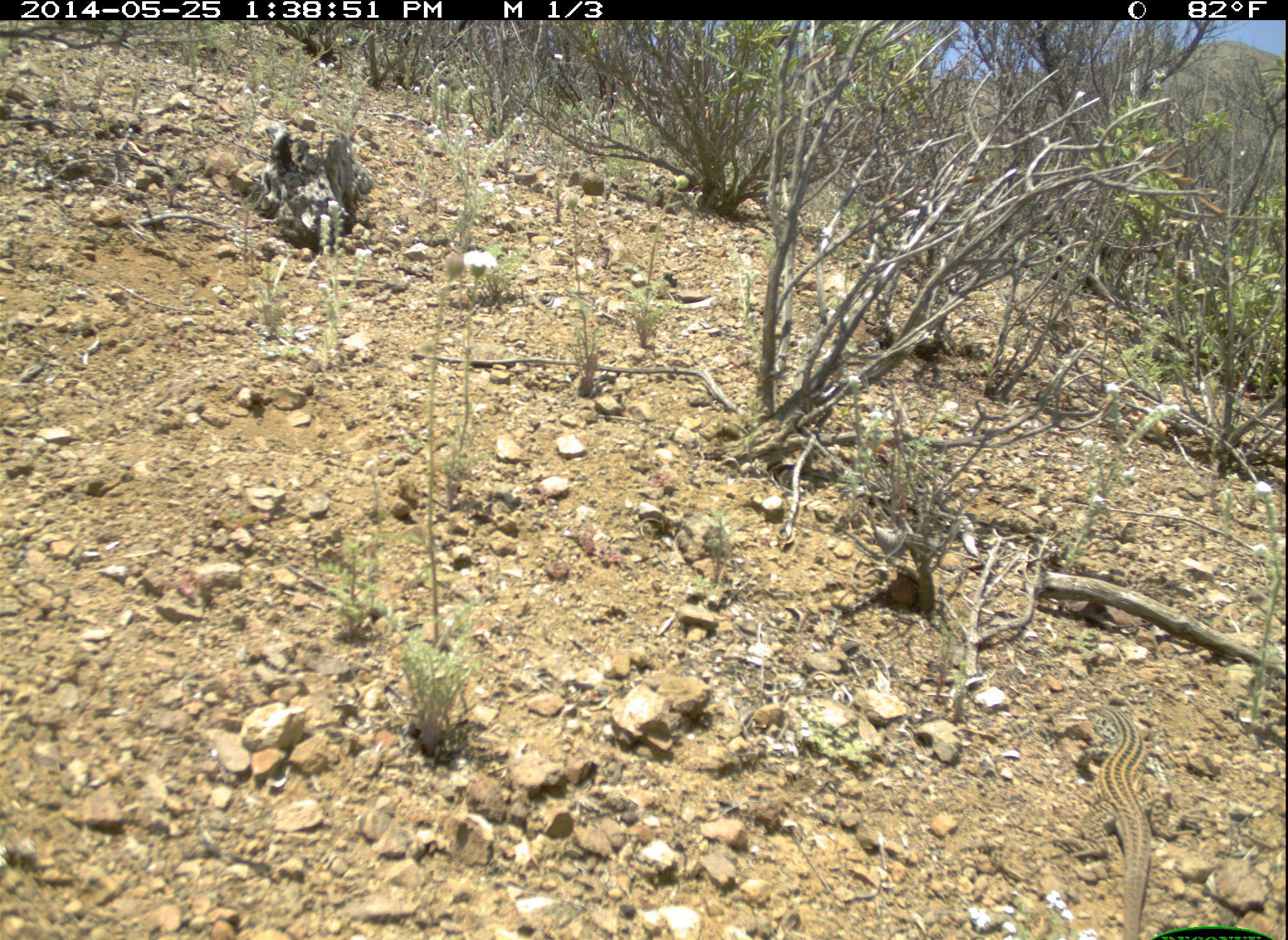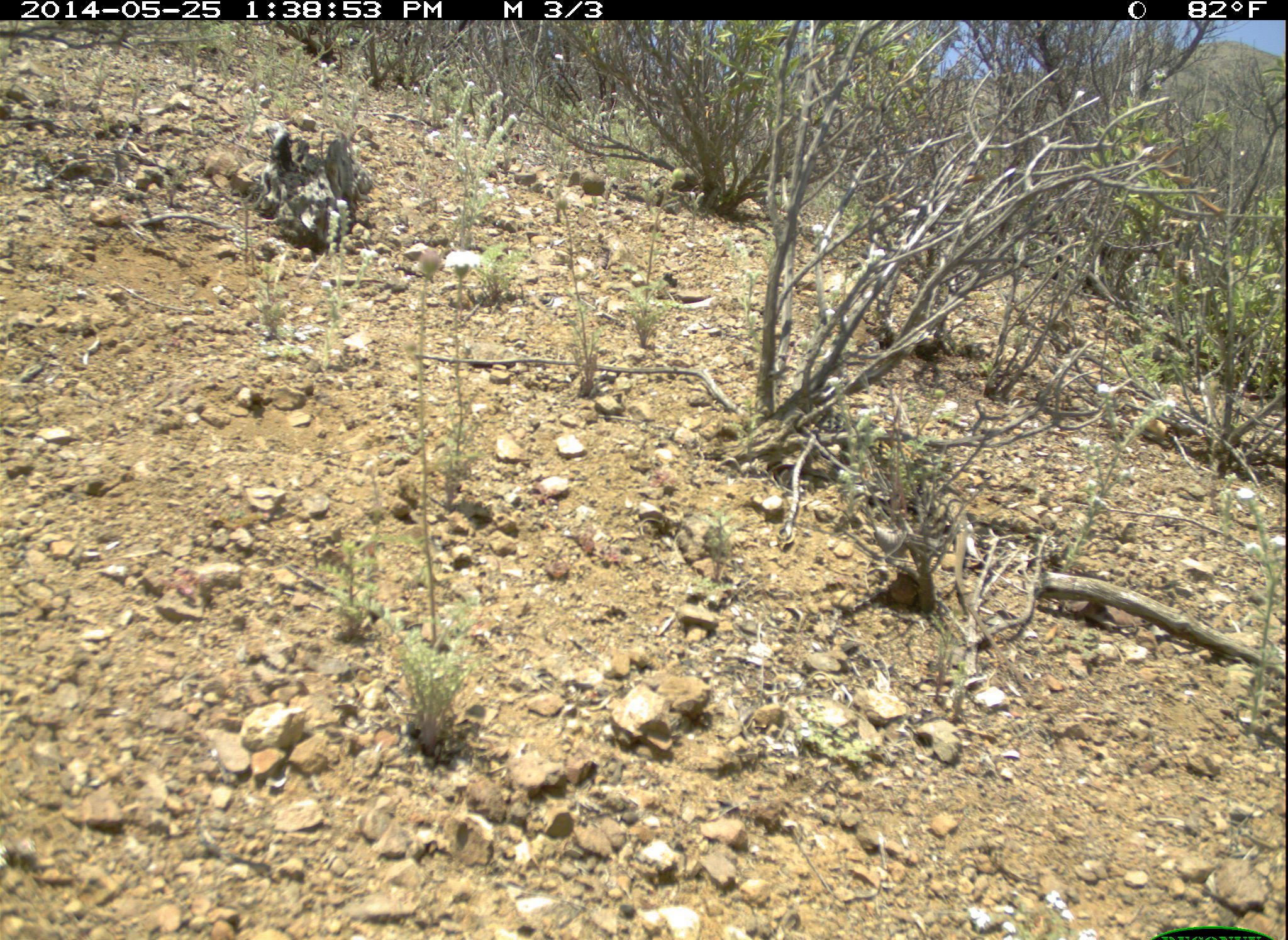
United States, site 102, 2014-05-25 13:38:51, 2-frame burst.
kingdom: Animalia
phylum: Chordata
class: Reptilia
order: Squamata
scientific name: Squamata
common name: lizard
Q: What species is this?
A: Lizard (Squamata).